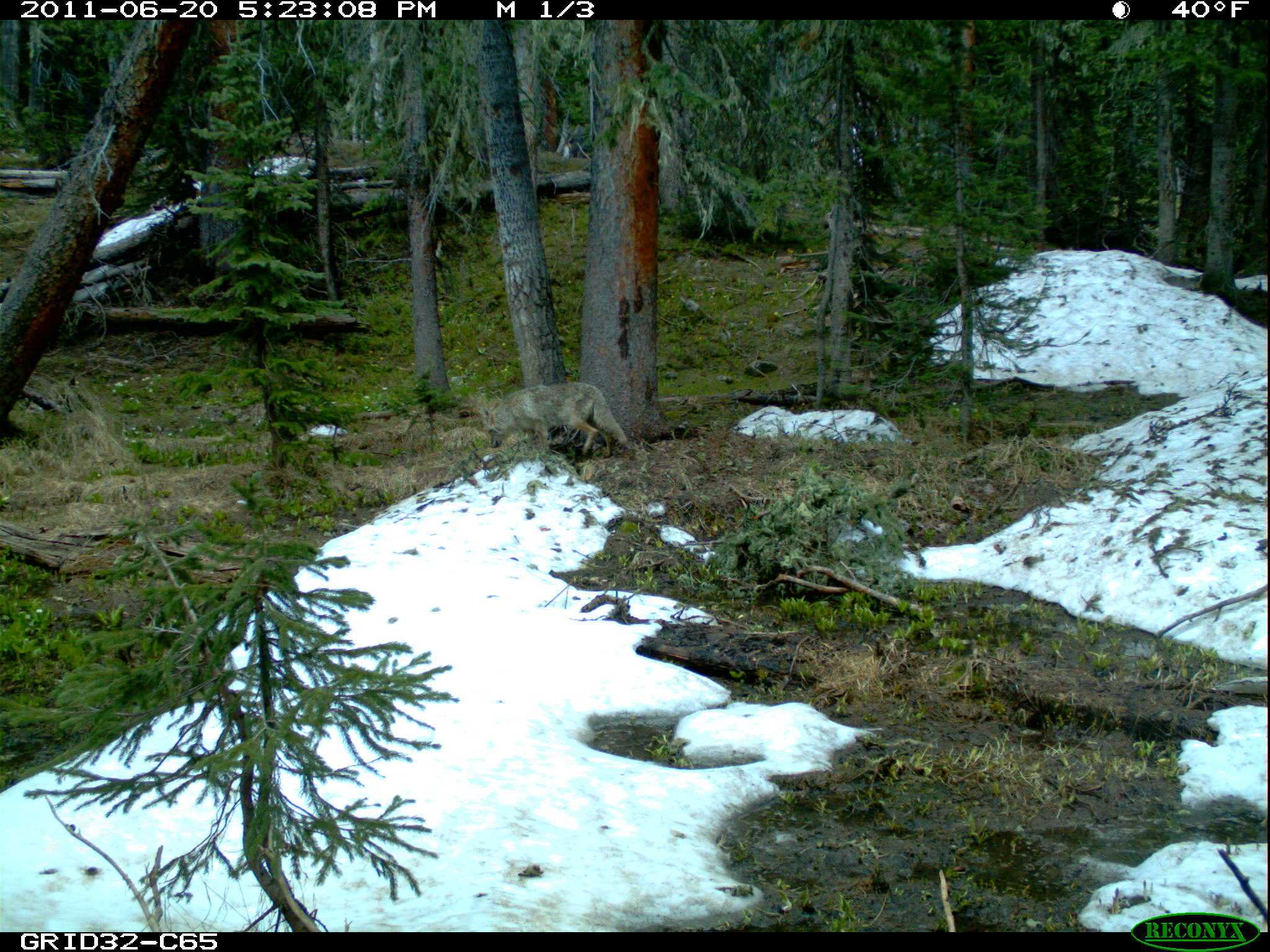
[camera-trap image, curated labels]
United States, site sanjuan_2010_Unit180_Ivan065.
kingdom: Animalia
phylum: Chordata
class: Mammalia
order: Carnivora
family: Canidae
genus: Canis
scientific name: Canis latrans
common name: coyote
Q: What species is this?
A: Canis latrans (coyote).